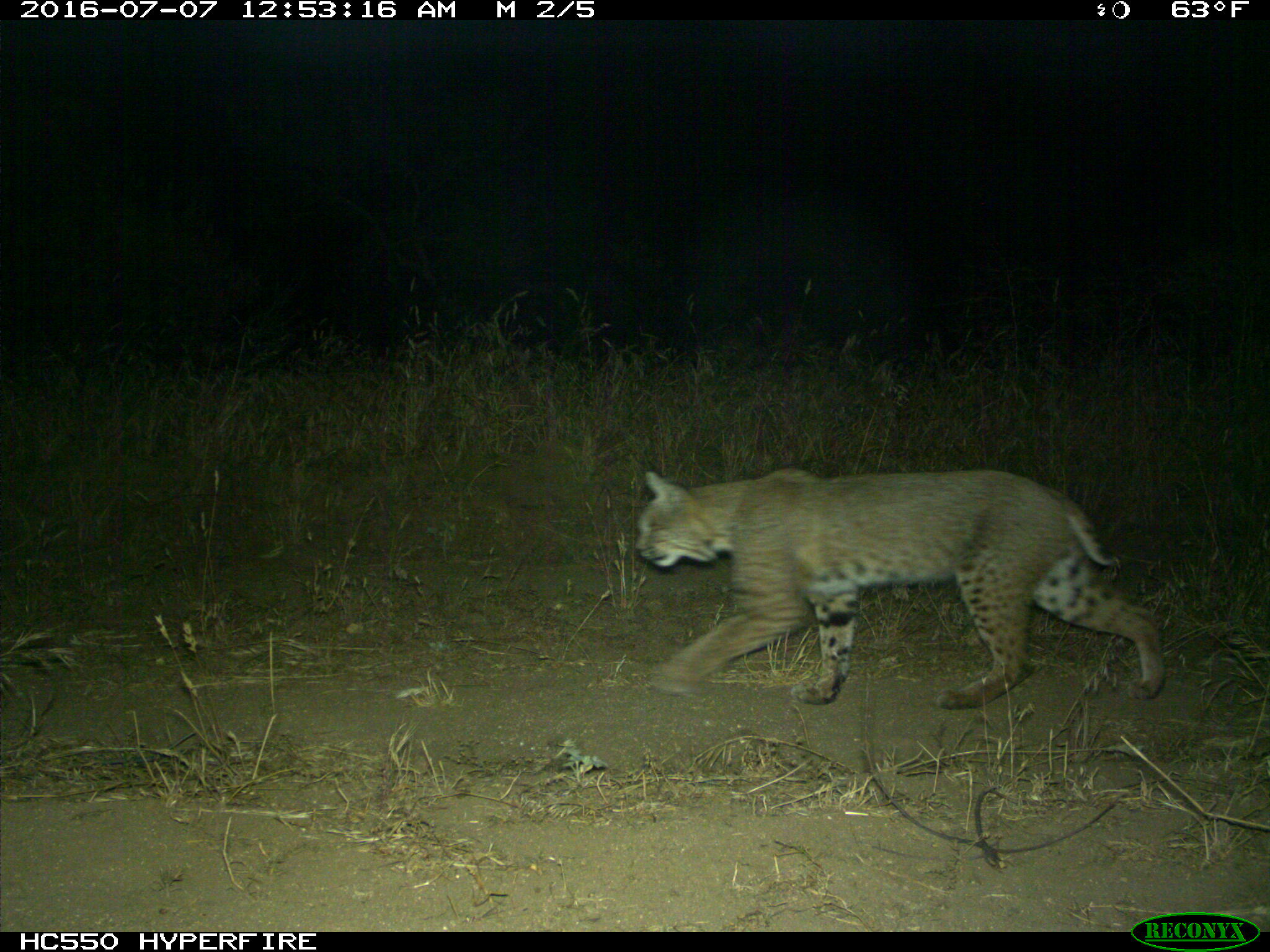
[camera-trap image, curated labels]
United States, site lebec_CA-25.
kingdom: Animalia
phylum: Chordata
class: Mammalia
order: Carnivora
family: Felidae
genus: Lynx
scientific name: Lynx rufus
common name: bobcat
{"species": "Lynx rufus (bobcat)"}